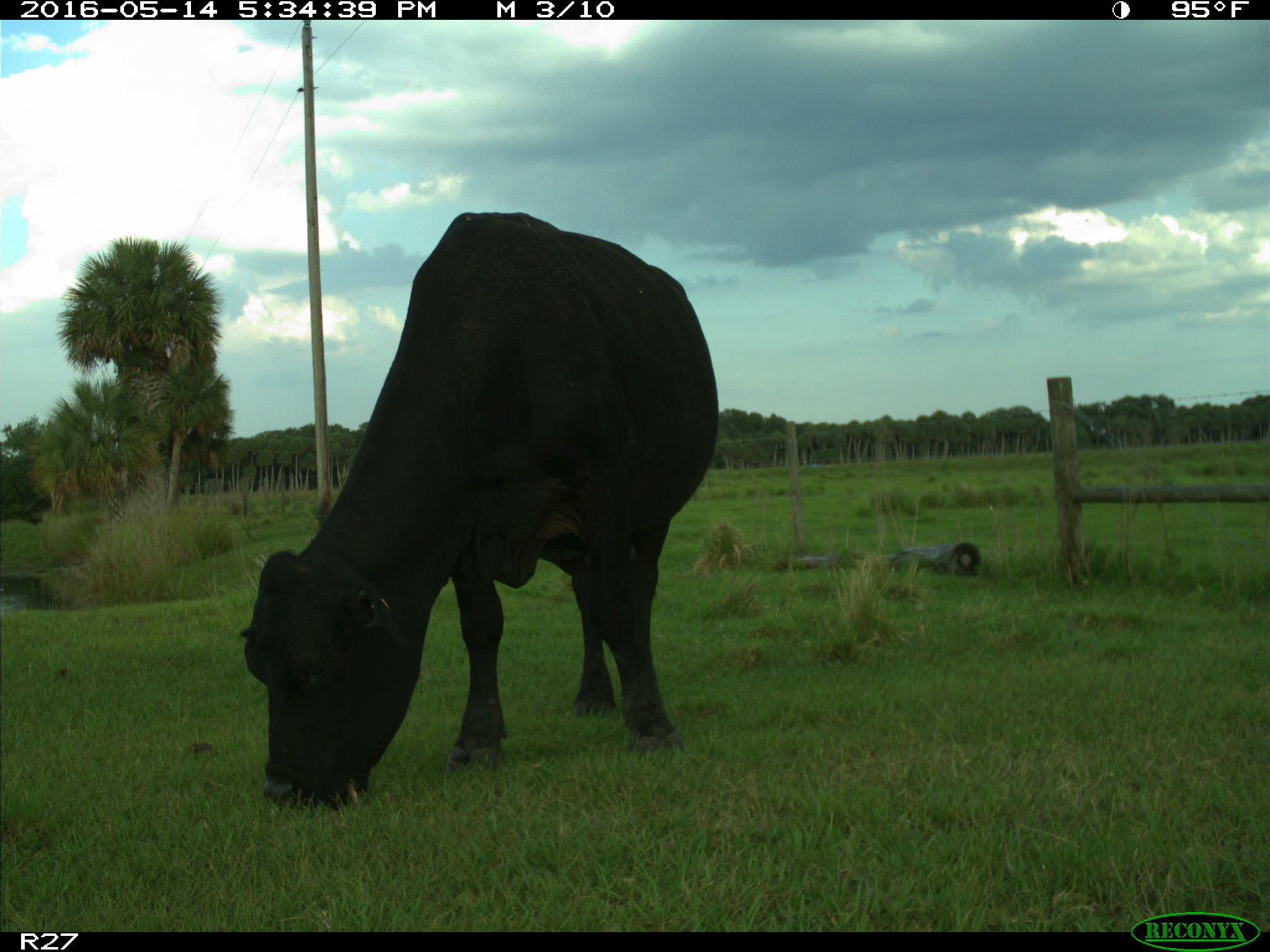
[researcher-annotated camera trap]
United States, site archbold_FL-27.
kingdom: Animalia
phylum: Chordata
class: Mammalia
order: Artiodactyla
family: Bovidae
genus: Bos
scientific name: Bos taurus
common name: domestic cow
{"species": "Bos taurus (domestic cow)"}